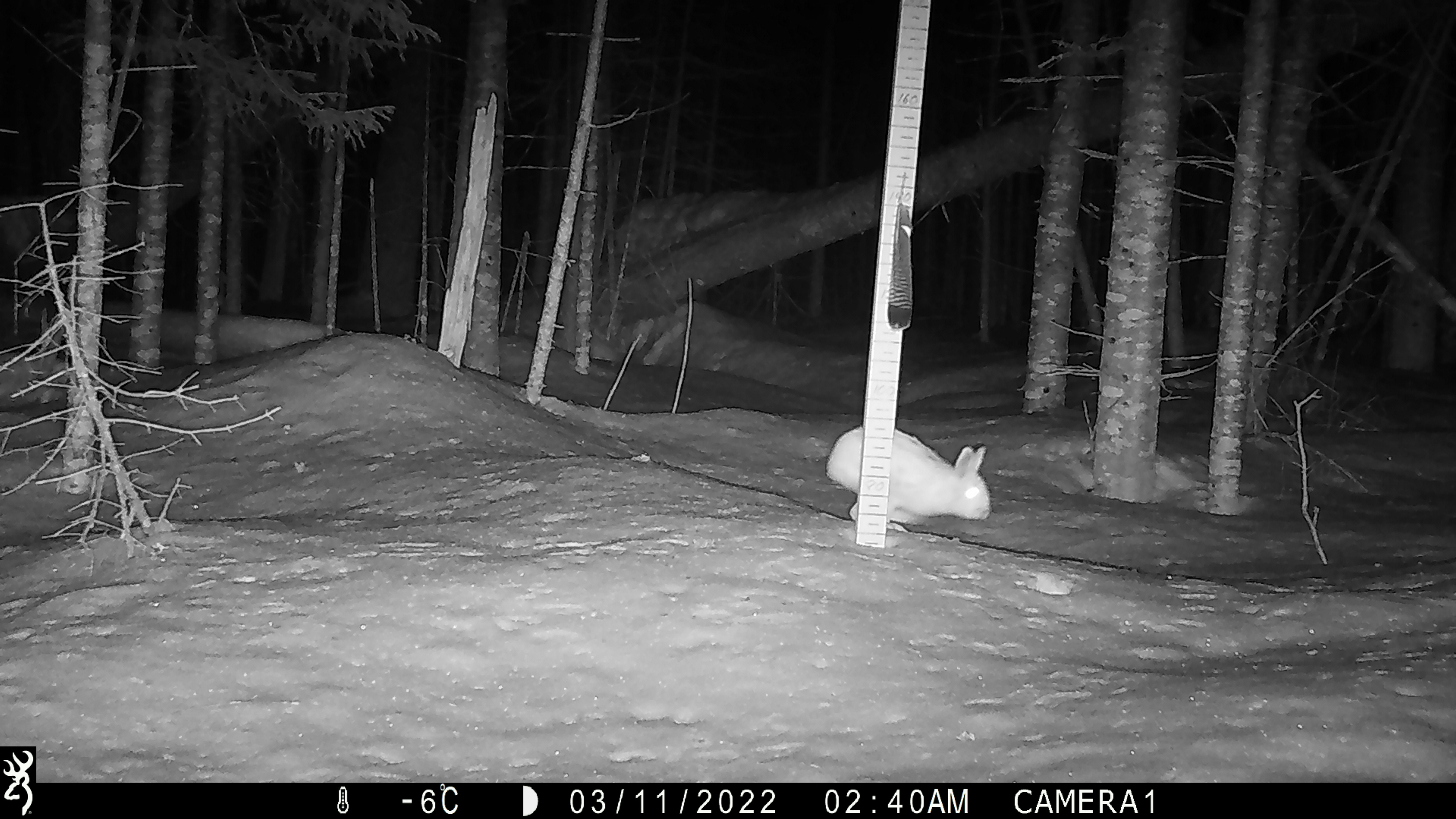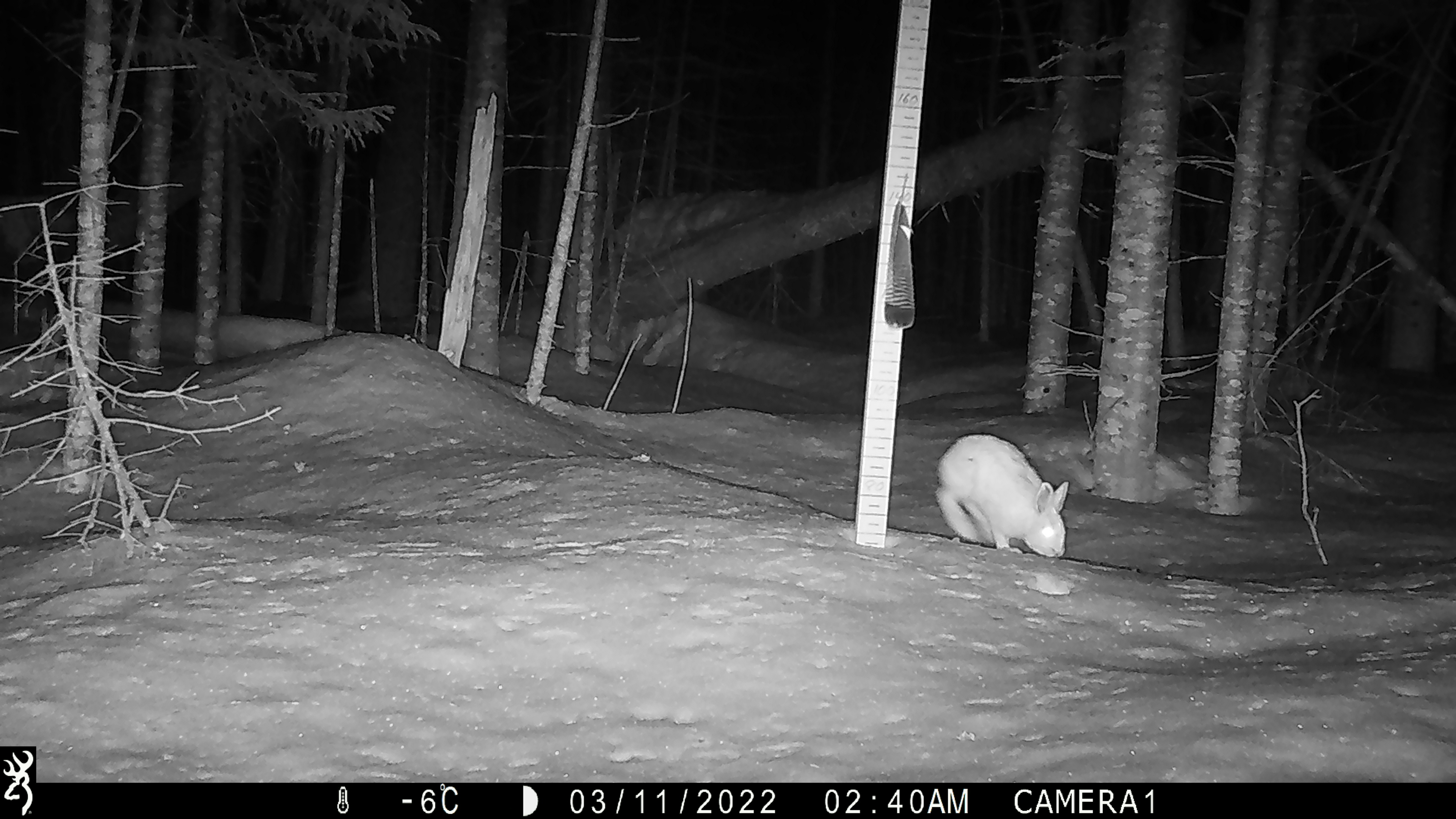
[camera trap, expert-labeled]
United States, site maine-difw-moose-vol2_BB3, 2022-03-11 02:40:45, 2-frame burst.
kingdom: Animalia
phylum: Chordata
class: Mammalia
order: Lagomorpha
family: Leporidae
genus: Lepus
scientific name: Lepus americanus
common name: snowshoe hare